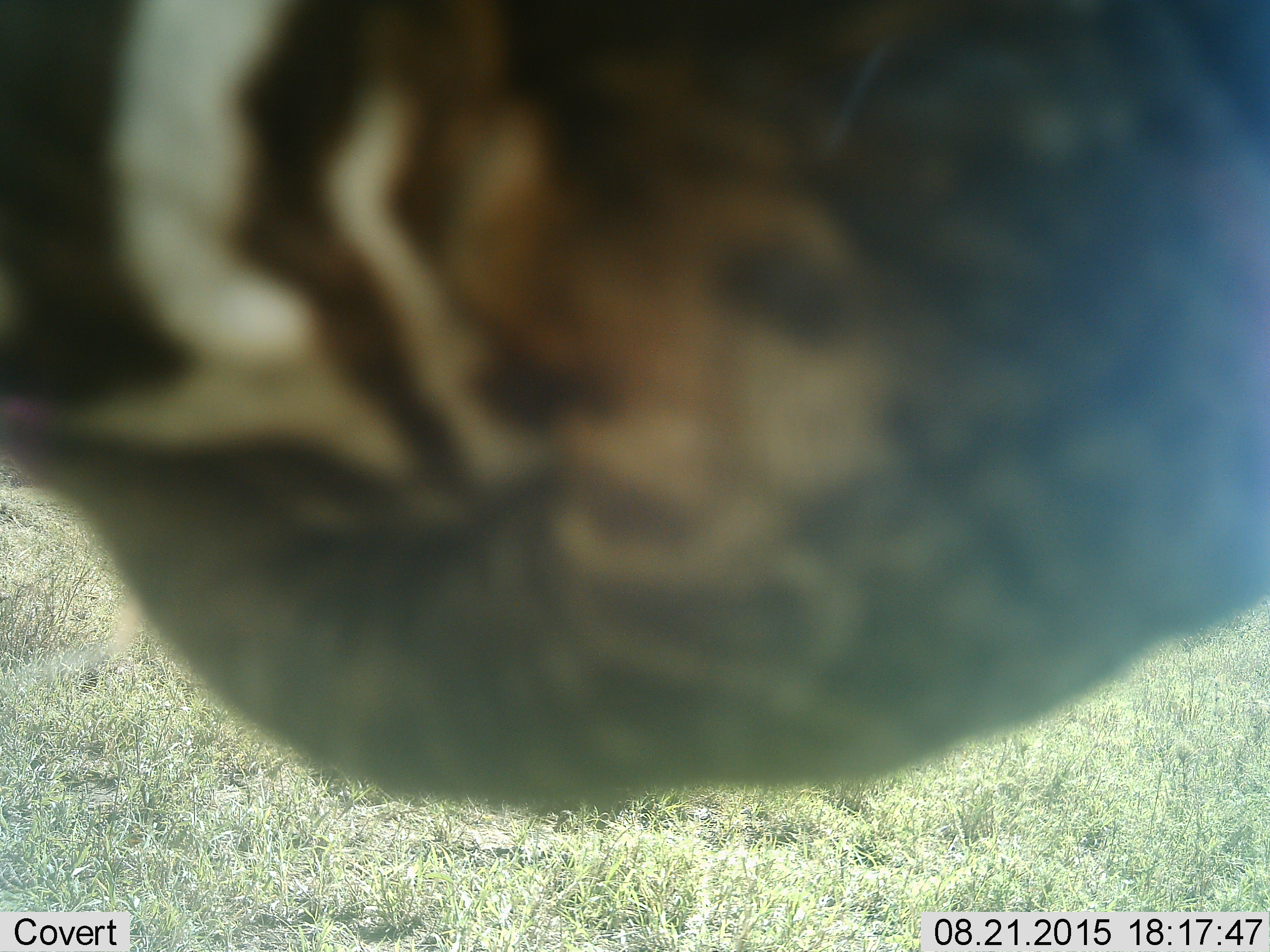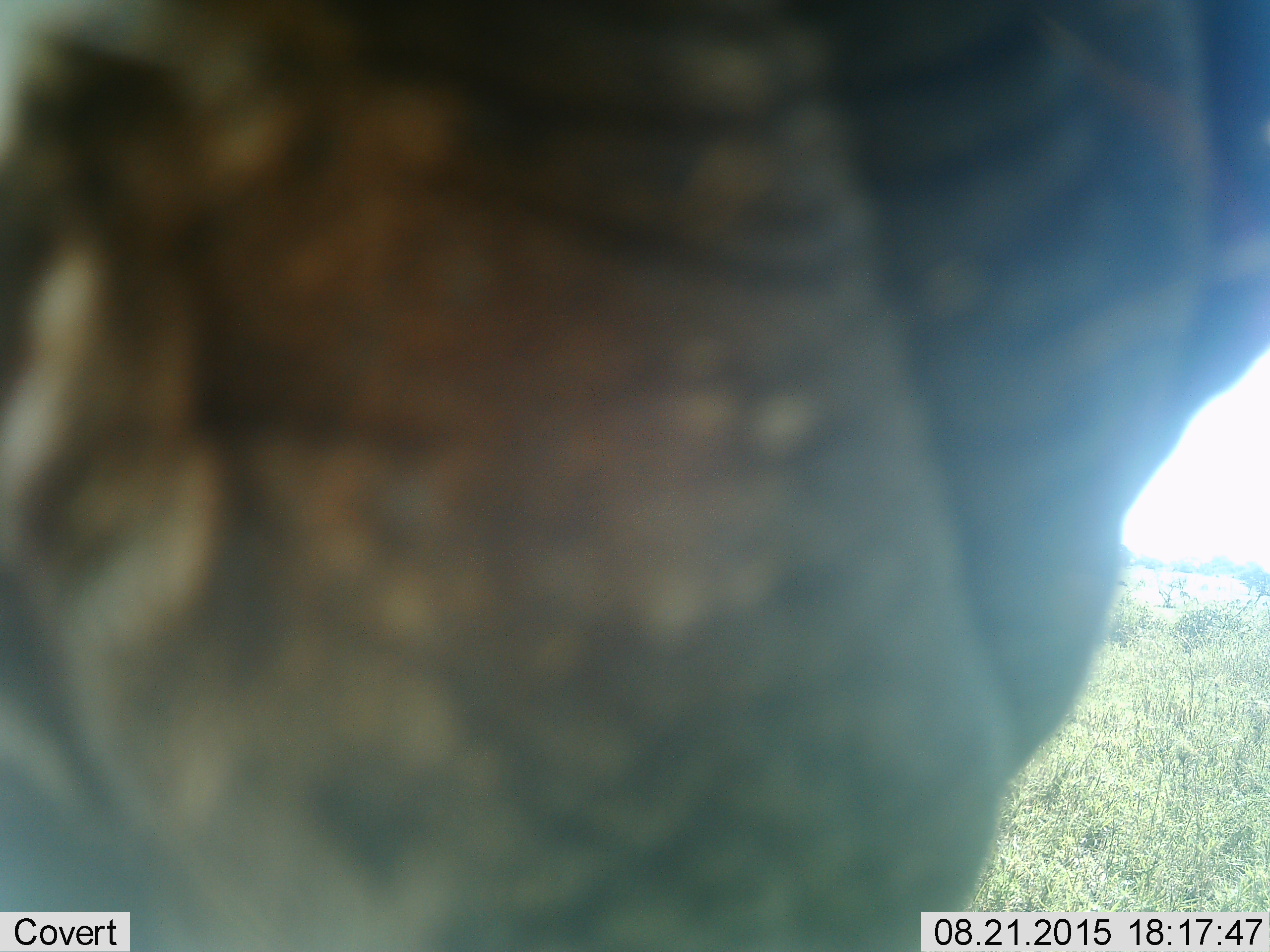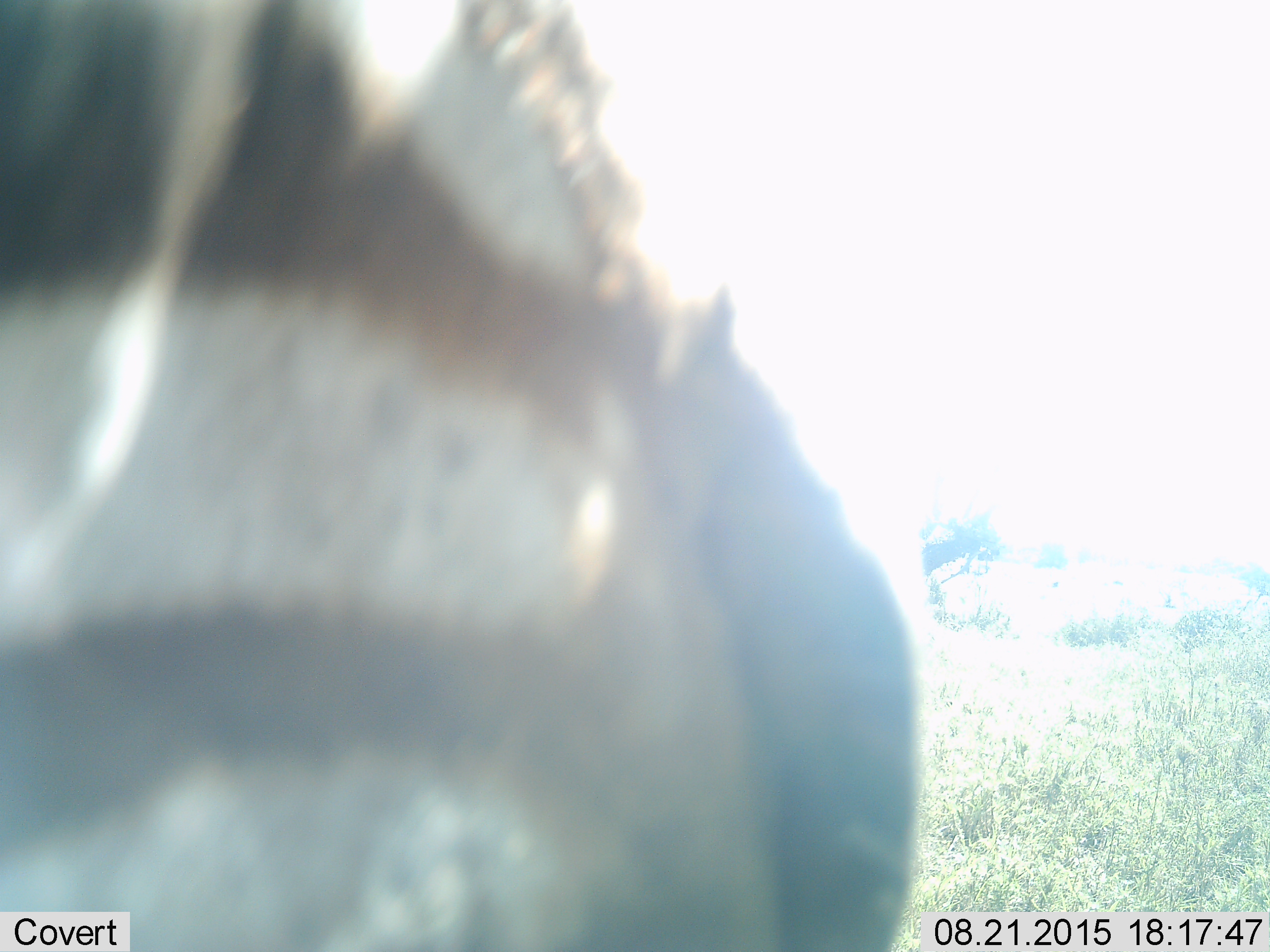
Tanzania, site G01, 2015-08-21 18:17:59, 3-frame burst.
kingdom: Animalia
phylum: Chordata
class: Mammalia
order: Perissodactyla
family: Equidae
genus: Equus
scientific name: Equus quagga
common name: plains zebra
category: zebra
Zebra (plains zebra) (Equus quagga), count 1. Behavior (volunteer vote fractions): standing 50%, resting 10%, moving 10%, interacting 20%. Young present (vote fraction): 0%. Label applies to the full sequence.